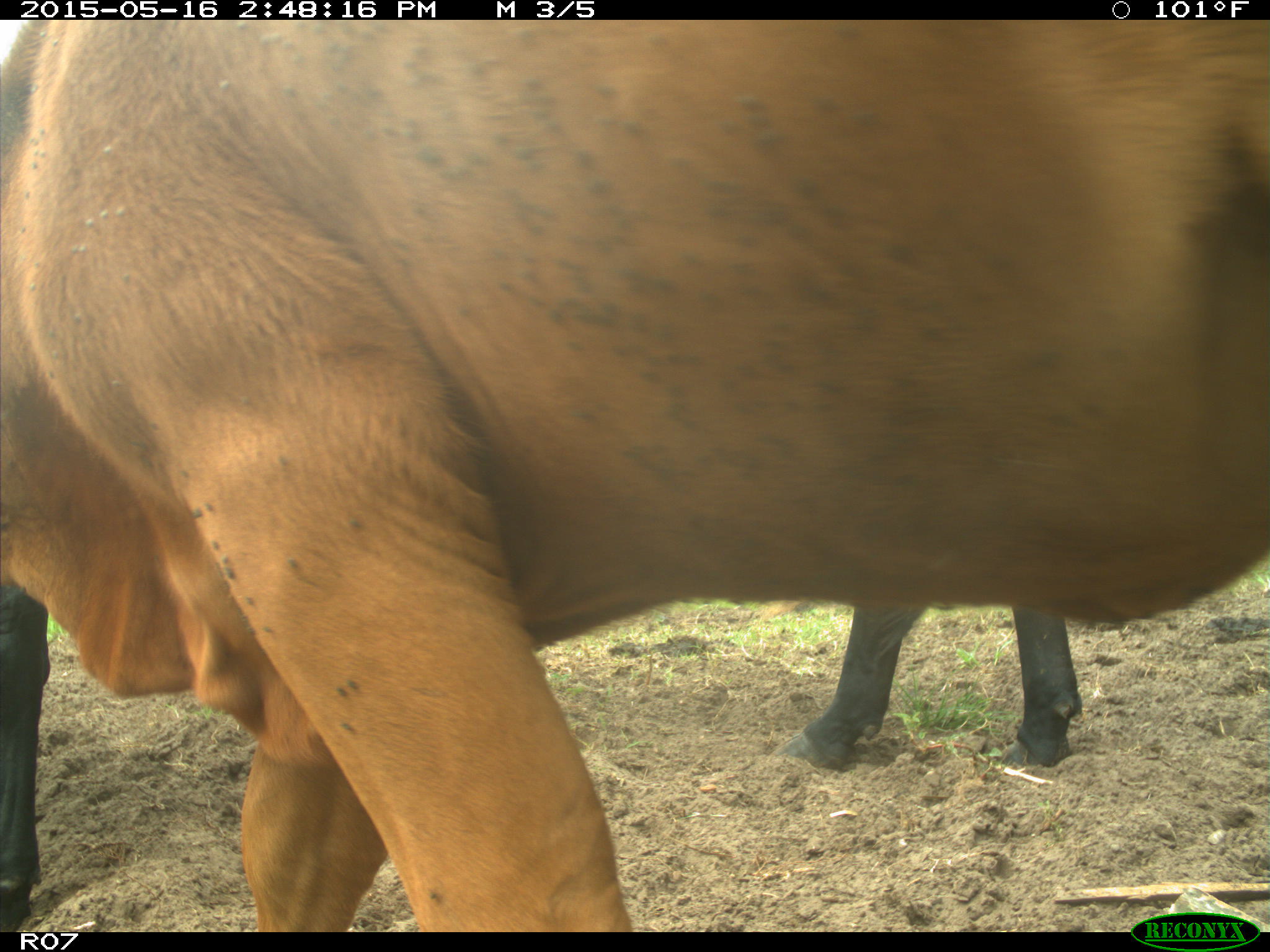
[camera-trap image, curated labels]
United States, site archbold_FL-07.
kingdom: Animalia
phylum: Chordata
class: Mammalia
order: Artiodactyla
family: Bovidae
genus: Bos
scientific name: Bos taurus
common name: domestic cow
Bos taurus (domestic cow).